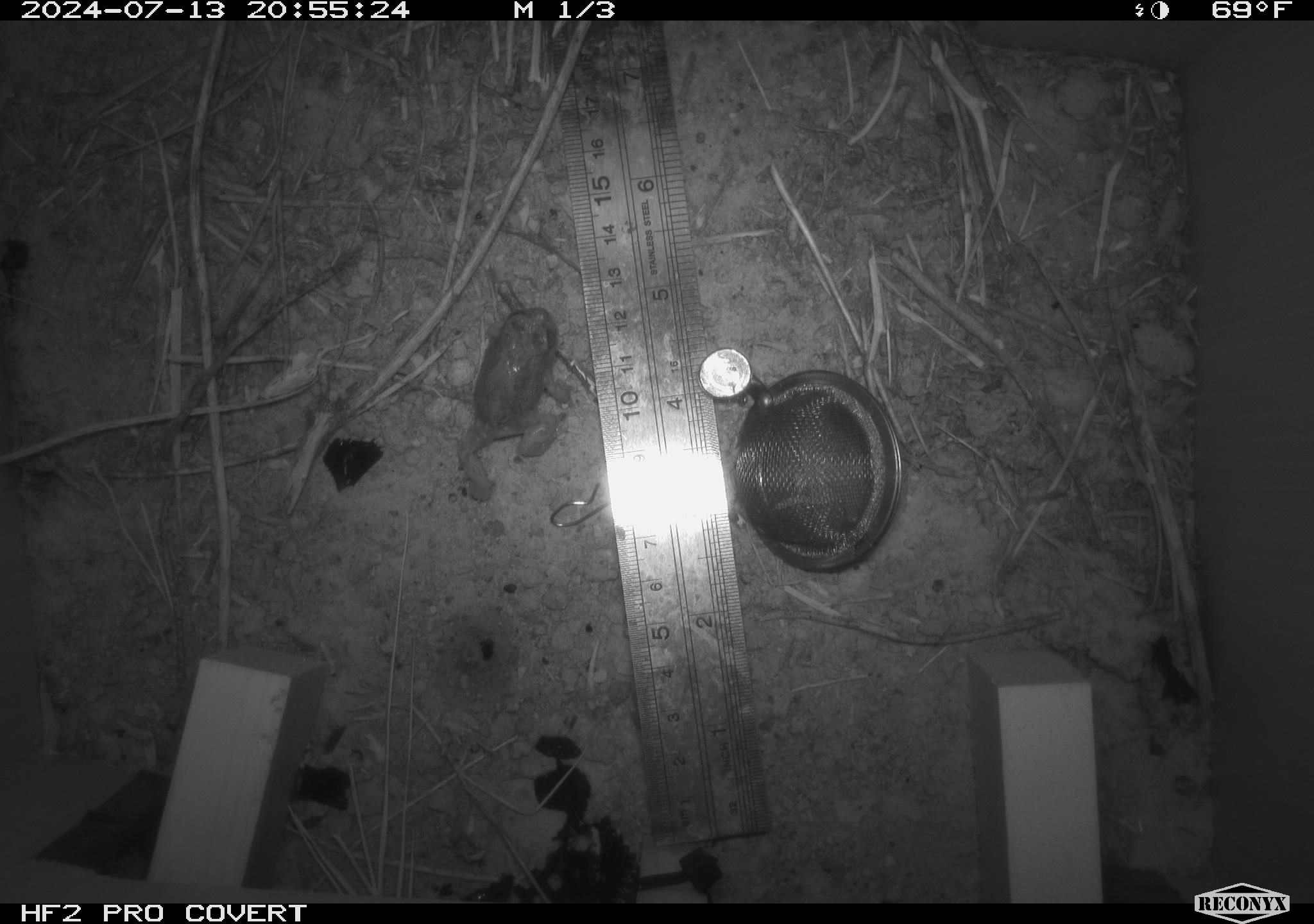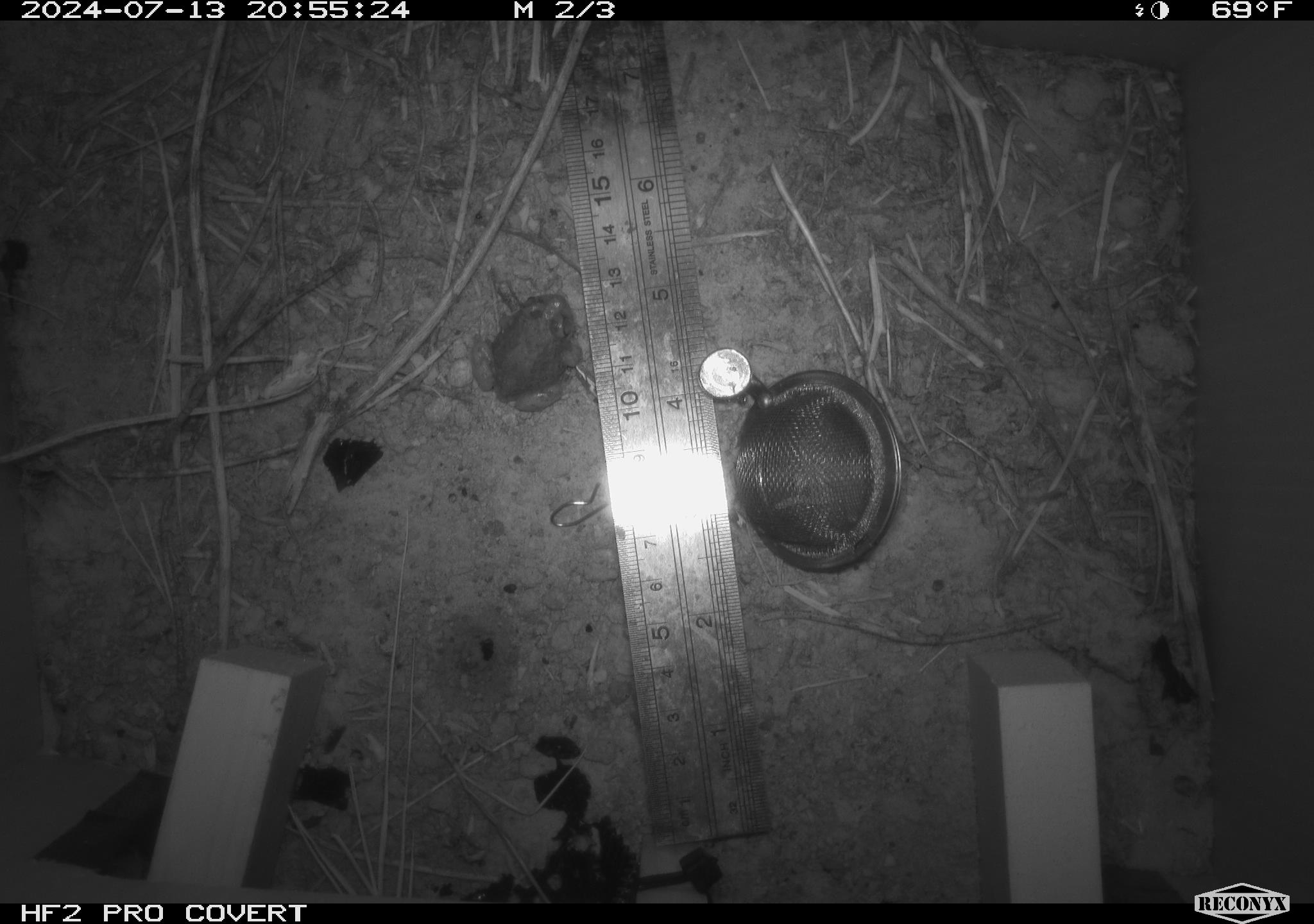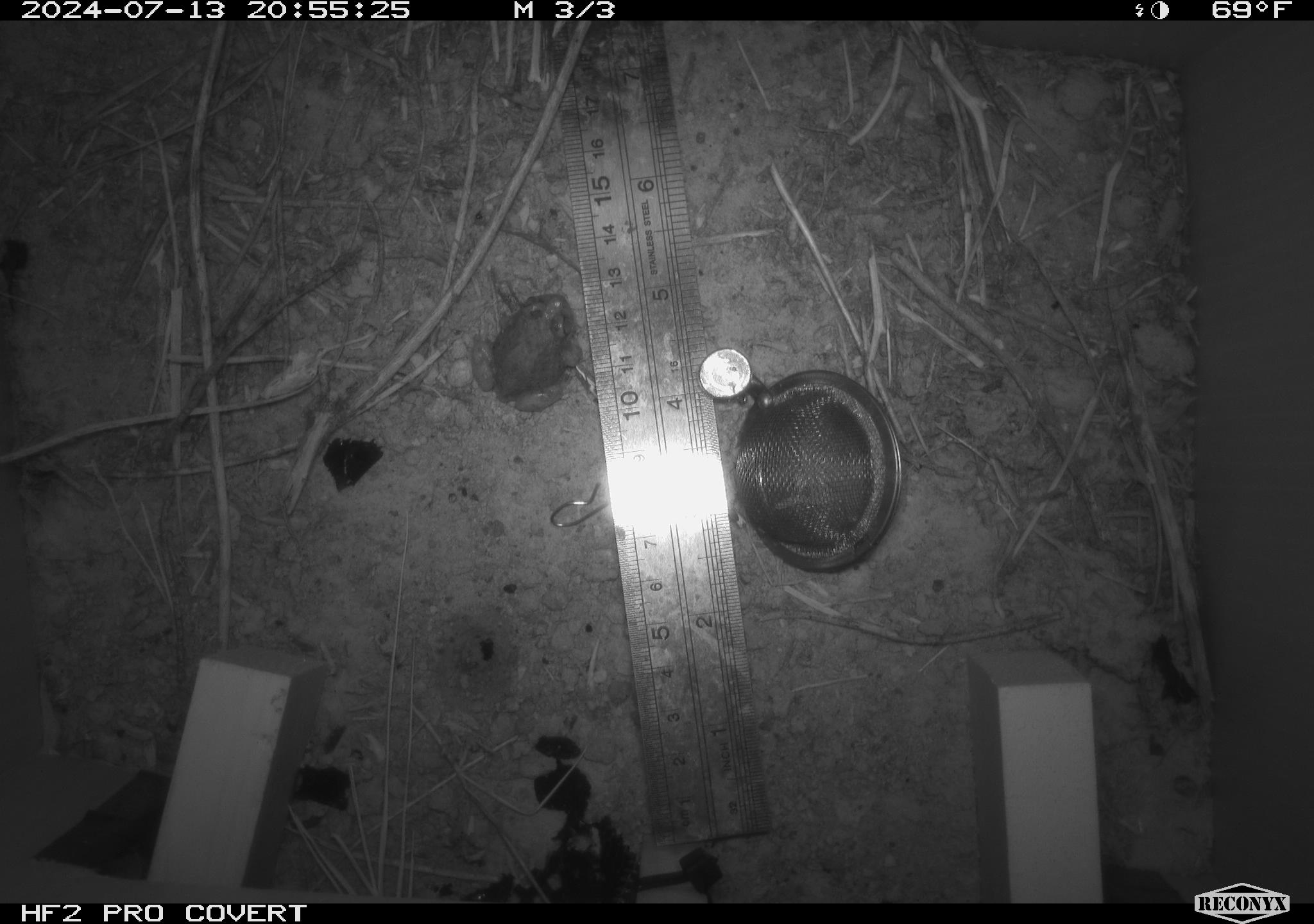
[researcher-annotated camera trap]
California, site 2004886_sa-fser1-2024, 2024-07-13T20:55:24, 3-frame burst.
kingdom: Animalia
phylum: Chordata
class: Amphibia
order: Anura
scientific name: Anura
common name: frogs